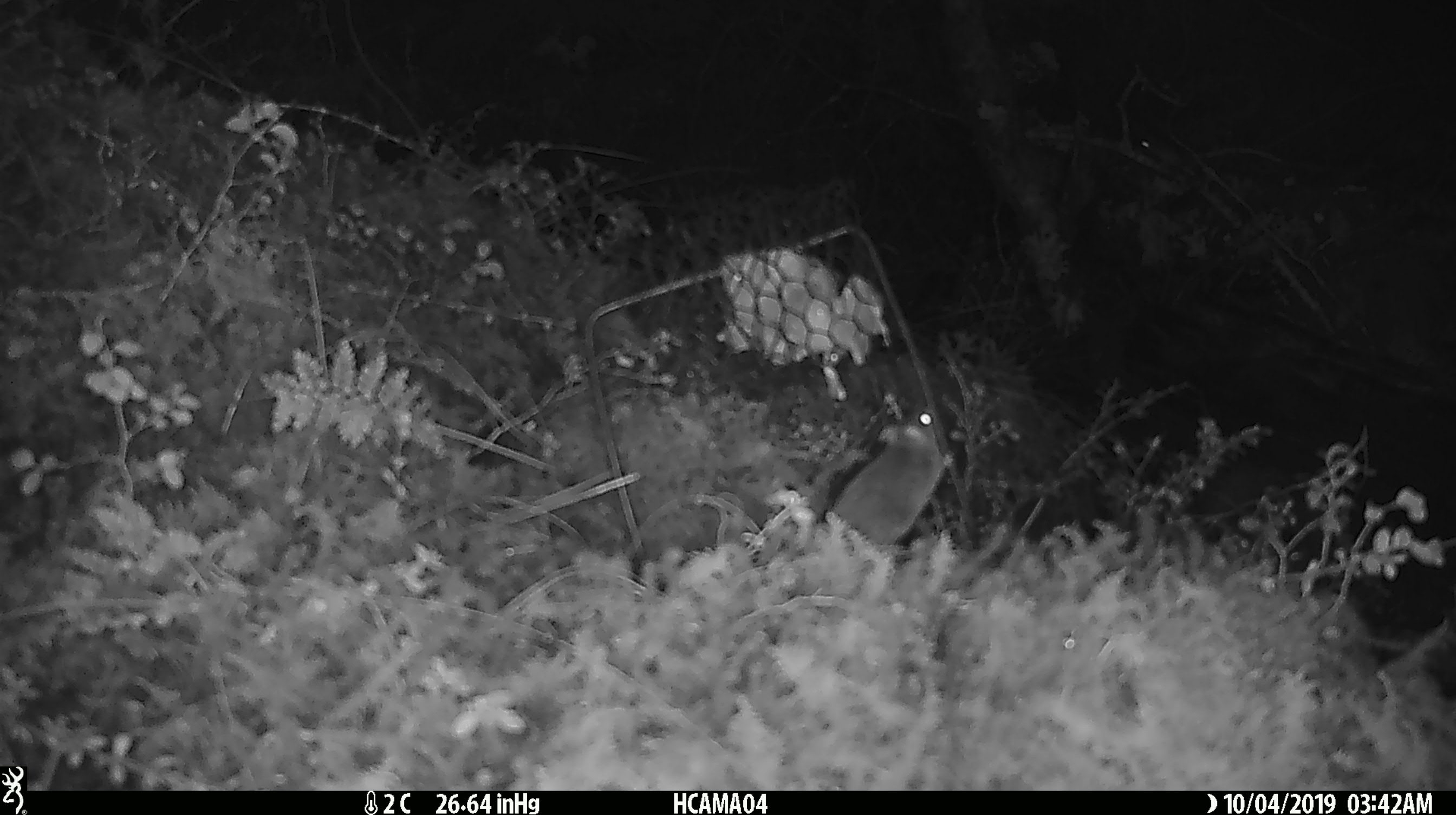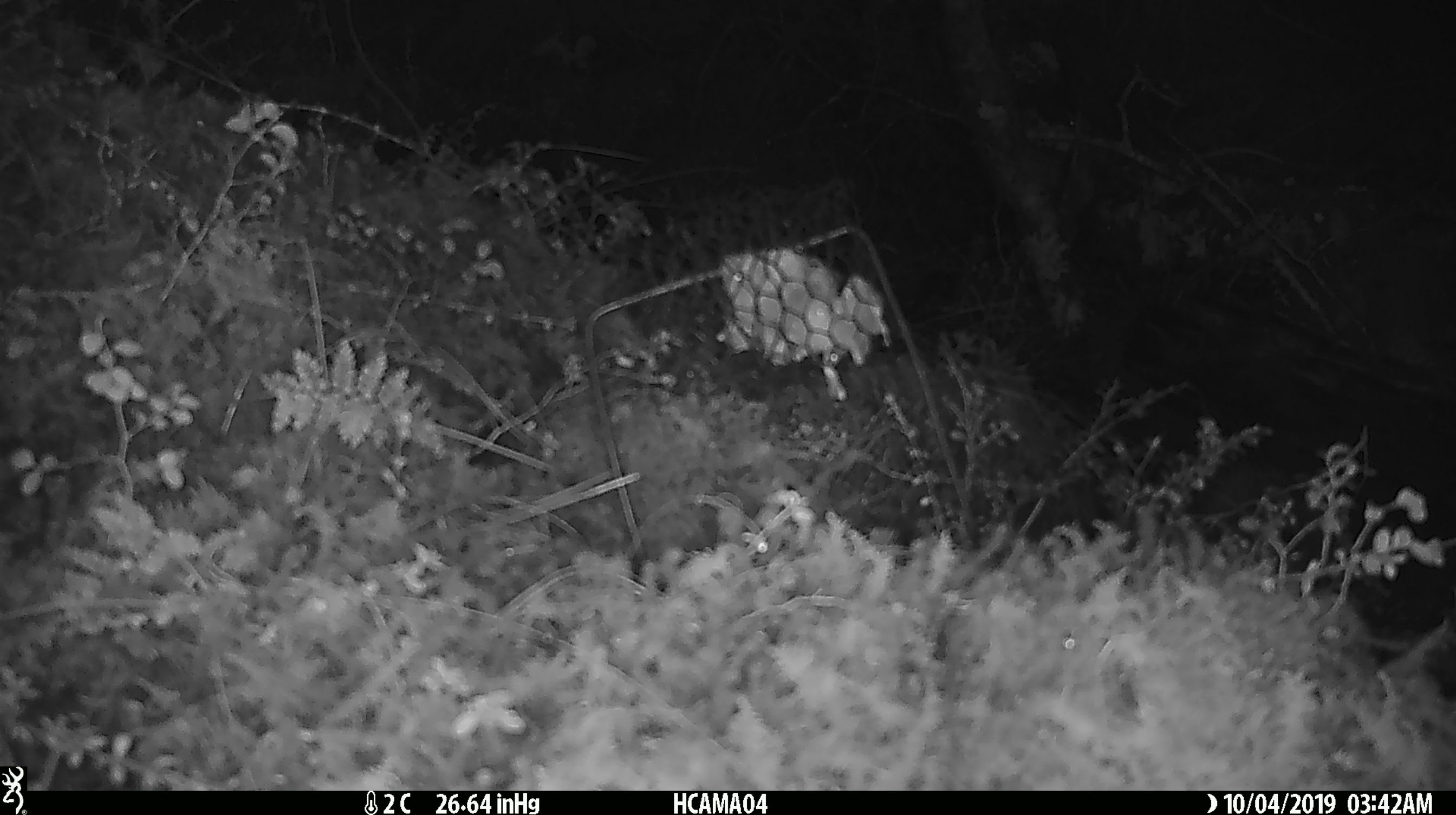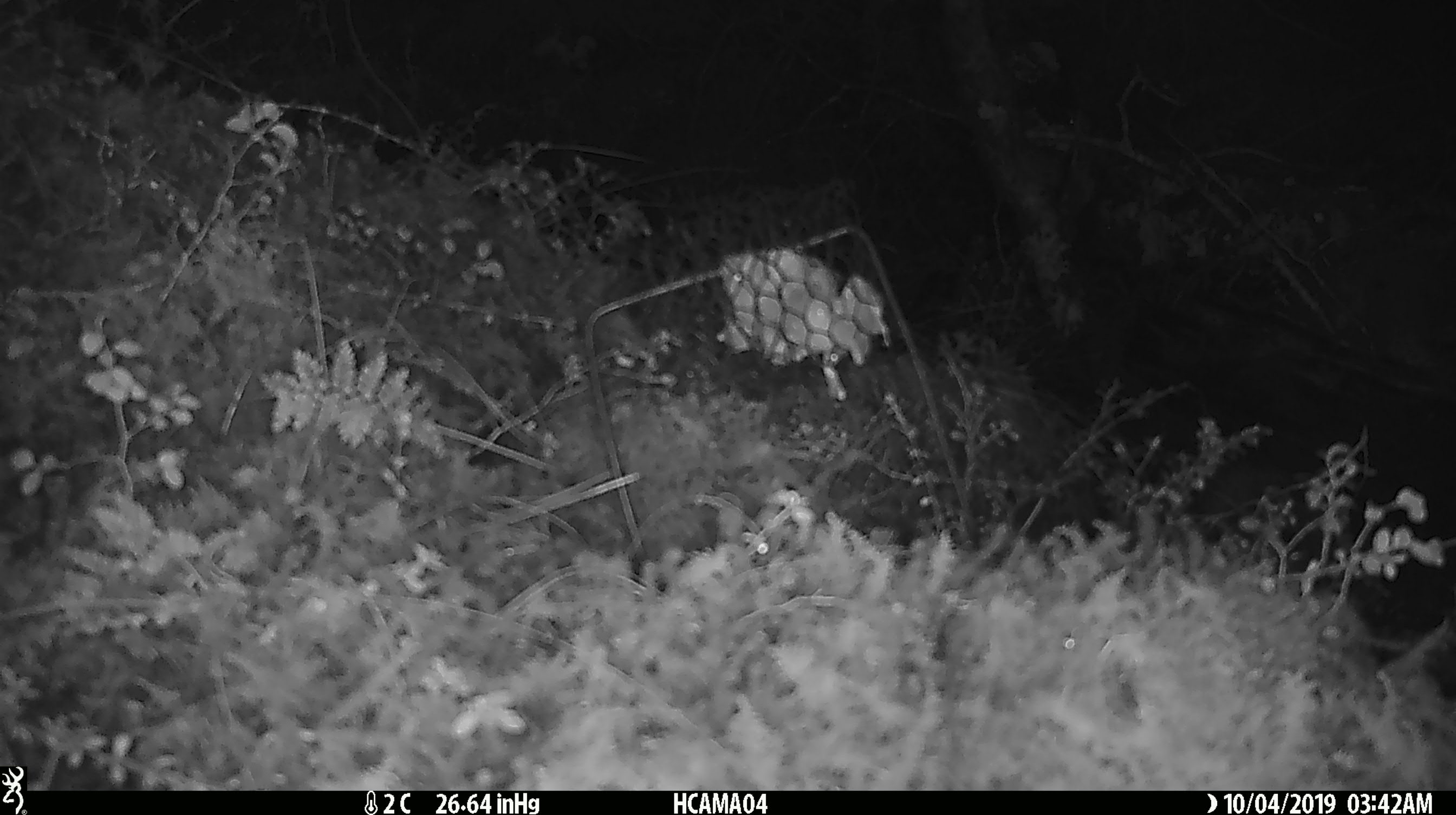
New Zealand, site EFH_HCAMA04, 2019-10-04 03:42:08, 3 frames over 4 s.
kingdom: Animalia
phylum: Chordata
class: Mammalia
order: Rodentia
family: Muridae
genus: Mus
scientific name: Mus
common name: mouse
Mouse (Mus).